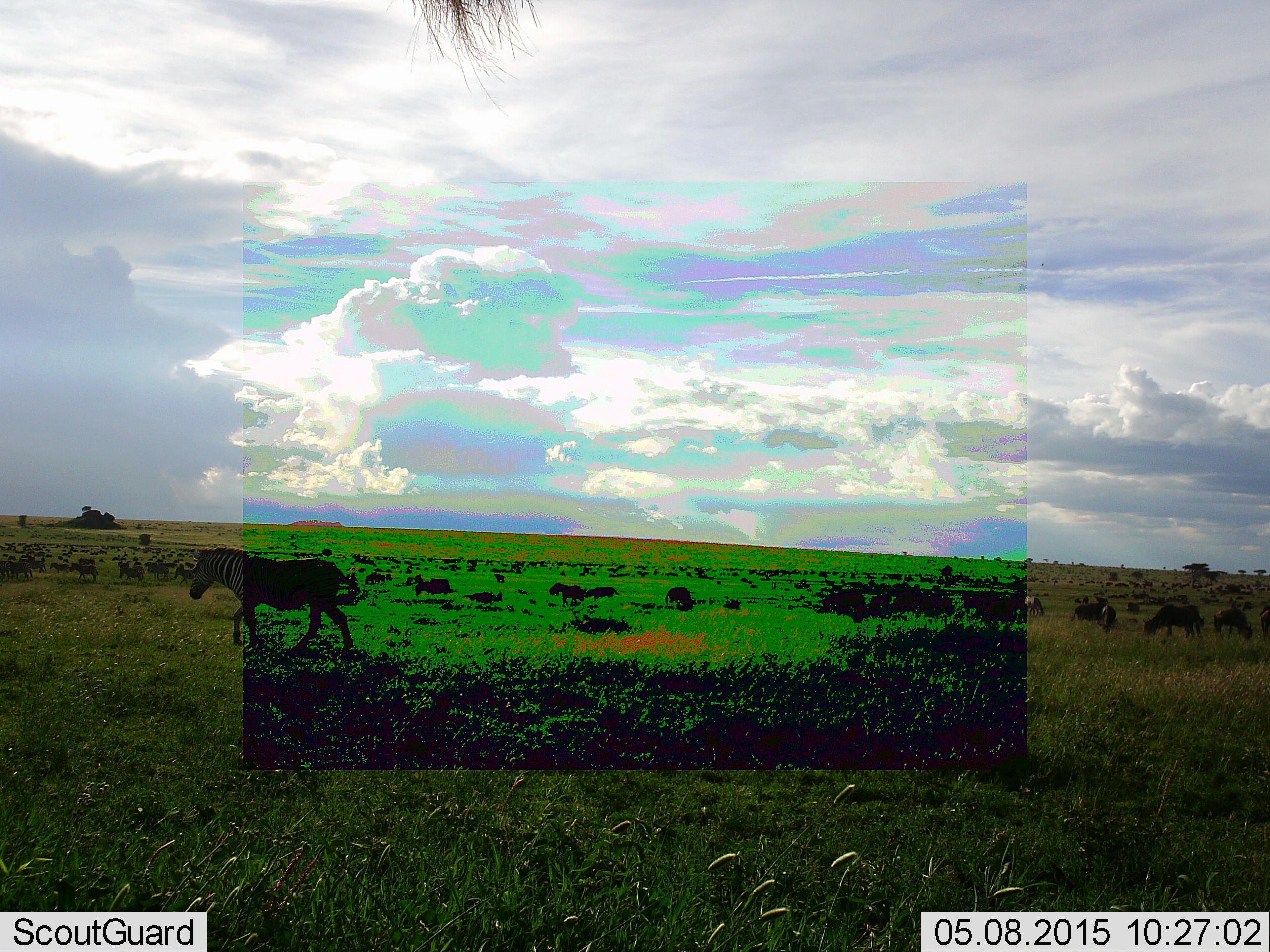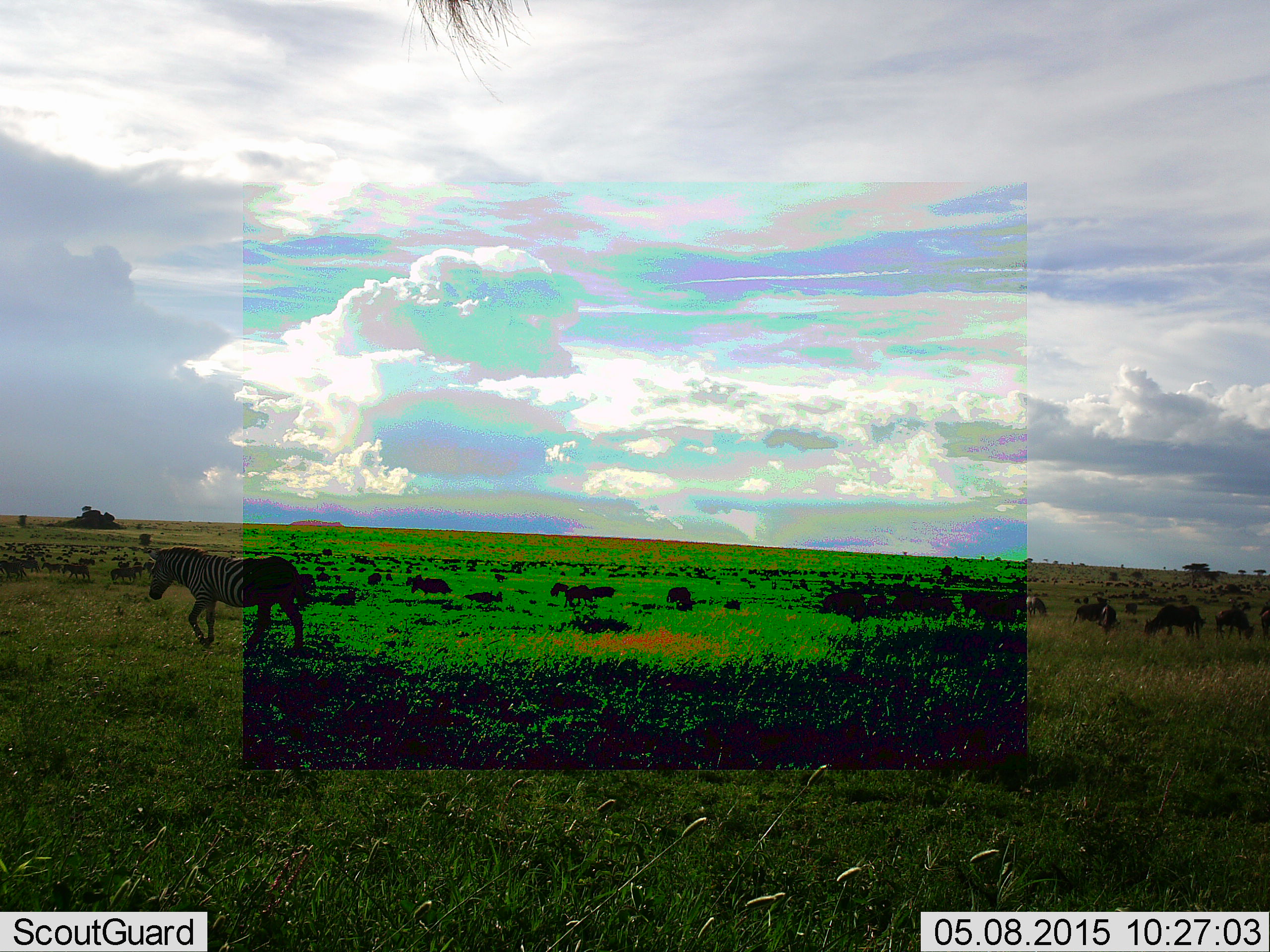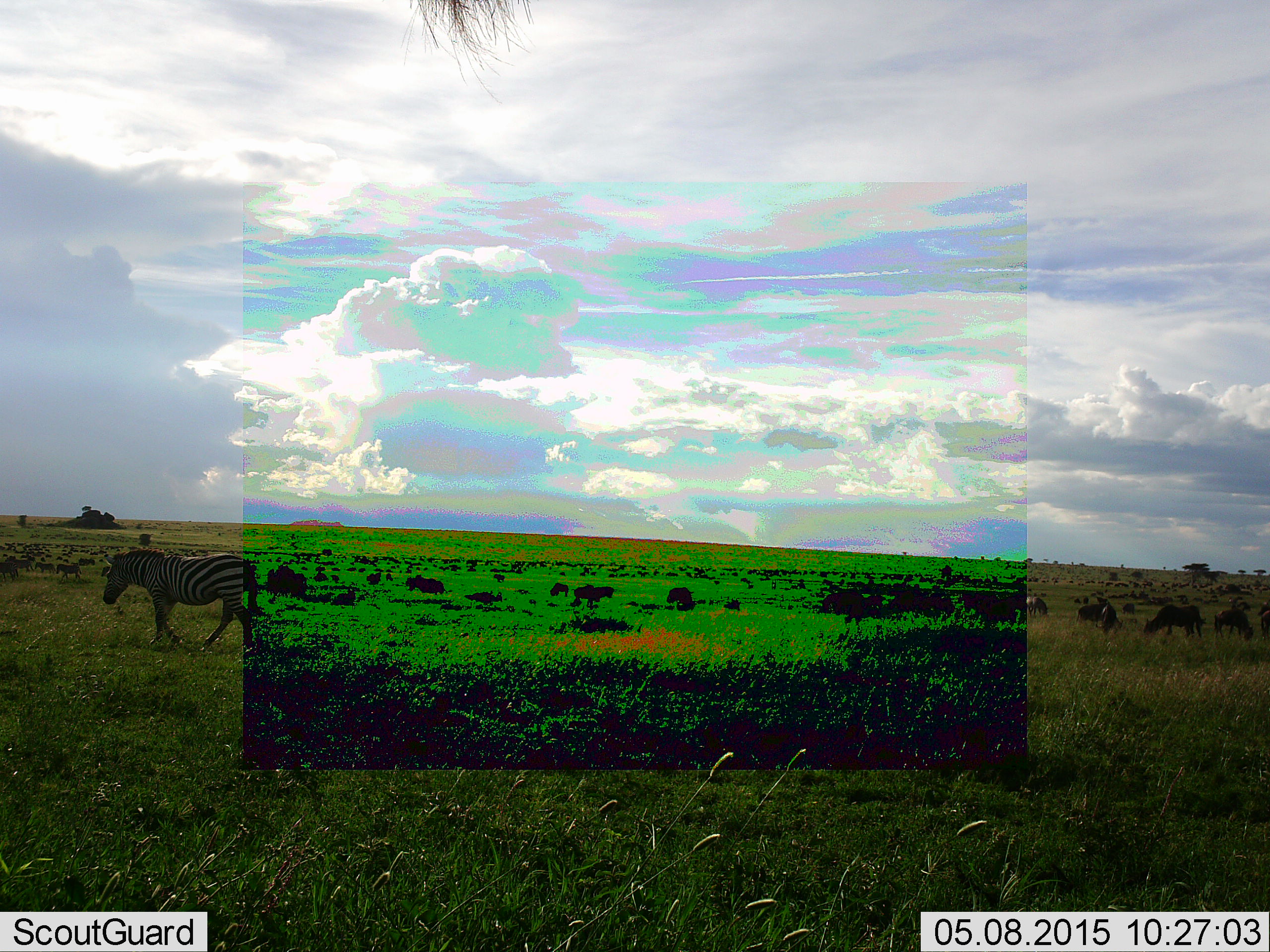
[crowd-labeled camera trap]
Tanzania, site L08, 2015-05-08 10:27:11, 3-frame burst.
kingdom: Animalia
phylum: Chordata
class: Mammalia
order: Artiodactyla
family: Bovidae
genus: Connochaetes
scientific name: Connochaetes taurinus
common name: blue wildebeest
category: wildebeest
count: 11-50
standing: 50%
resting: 0%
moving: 50%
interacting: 0%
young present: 0%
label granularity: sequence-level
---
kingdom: Animalia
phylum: Chordata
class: Mammalia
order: Perissodactyla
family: Equidae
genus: Equus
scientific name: Equus quagga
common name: plains zebra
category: zebra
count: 3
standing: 39%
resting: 0%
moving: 89%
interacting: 6%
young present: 0%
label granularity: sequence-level